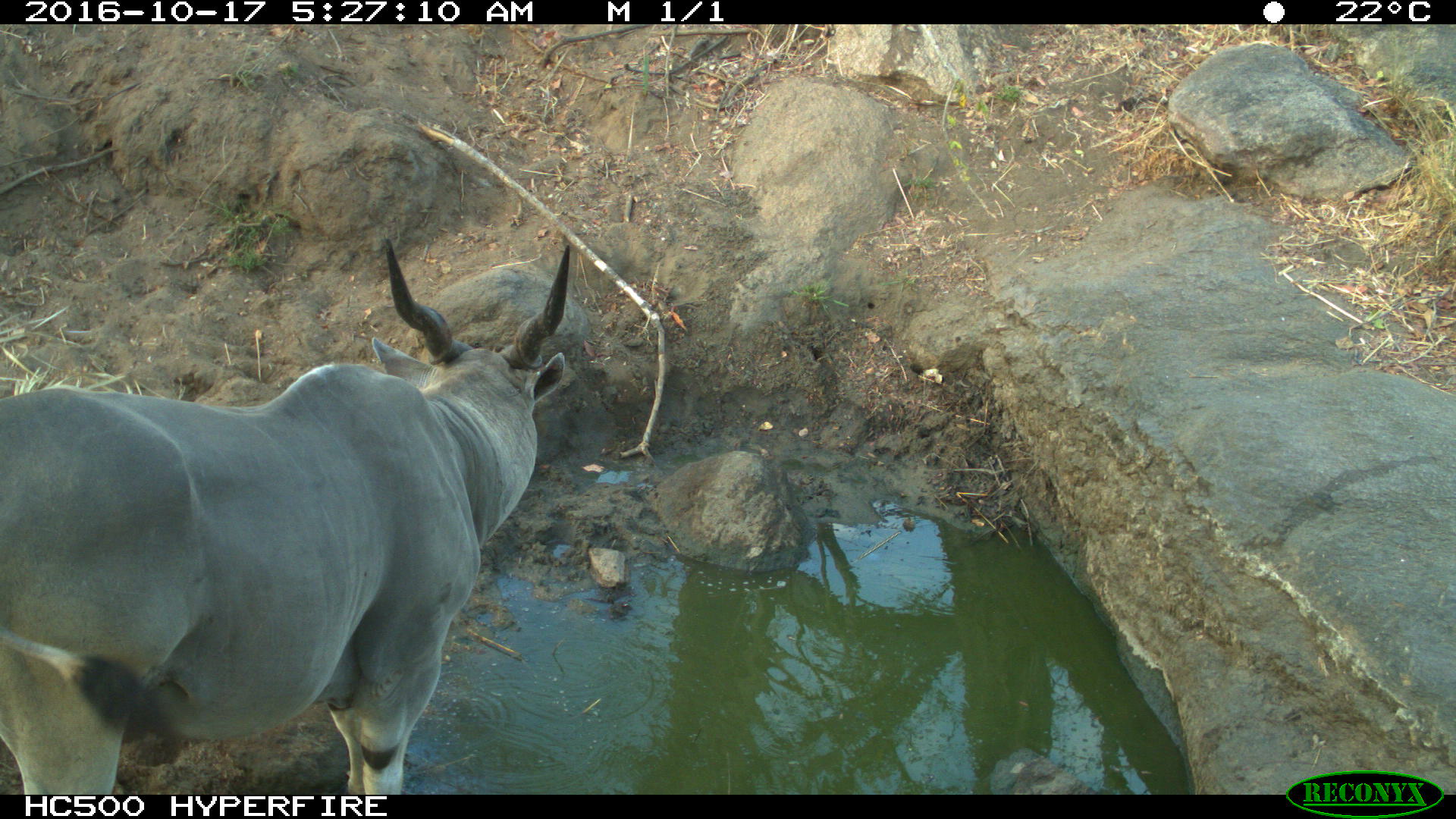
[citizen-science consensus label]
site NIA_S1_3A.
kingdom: Animalia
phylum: Chordata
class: Mammalia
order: Artiodactyla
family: Bovidae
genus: Tragelaphus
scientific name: Tragelaphus oryx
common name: eland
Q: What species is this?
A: Eland (Tragelaphus oryx).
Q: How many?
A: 1.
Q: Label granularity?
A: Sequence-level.